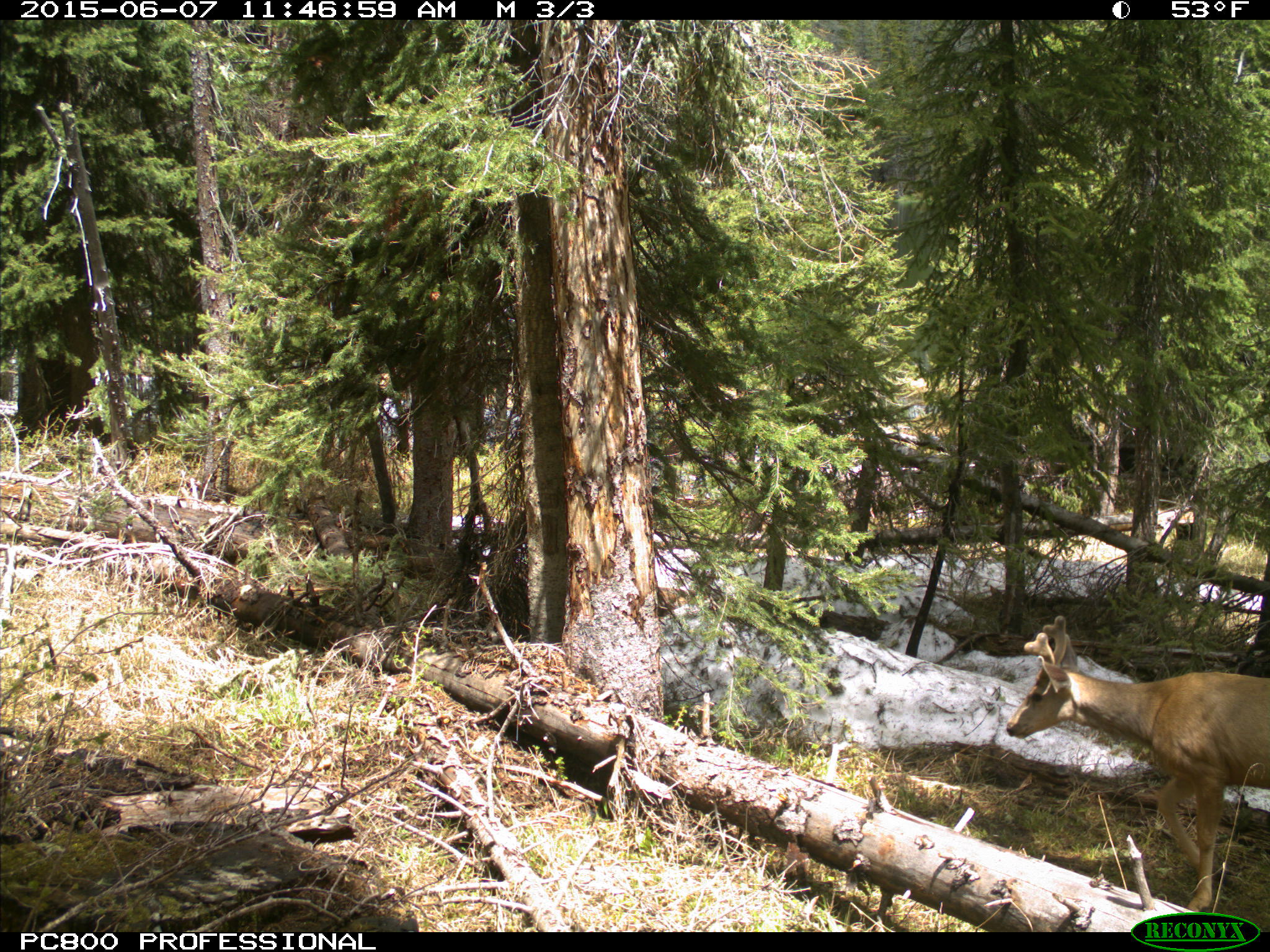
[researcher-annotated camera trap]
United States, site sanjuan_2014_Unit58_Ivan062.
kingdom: Animalia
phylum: Chordata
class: Mammalia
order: Artiodactyla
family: Cervidae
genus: Odocoileus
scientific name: Odocoileus hemionus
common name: mule deer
Odocoileus hemionus (mule deer).